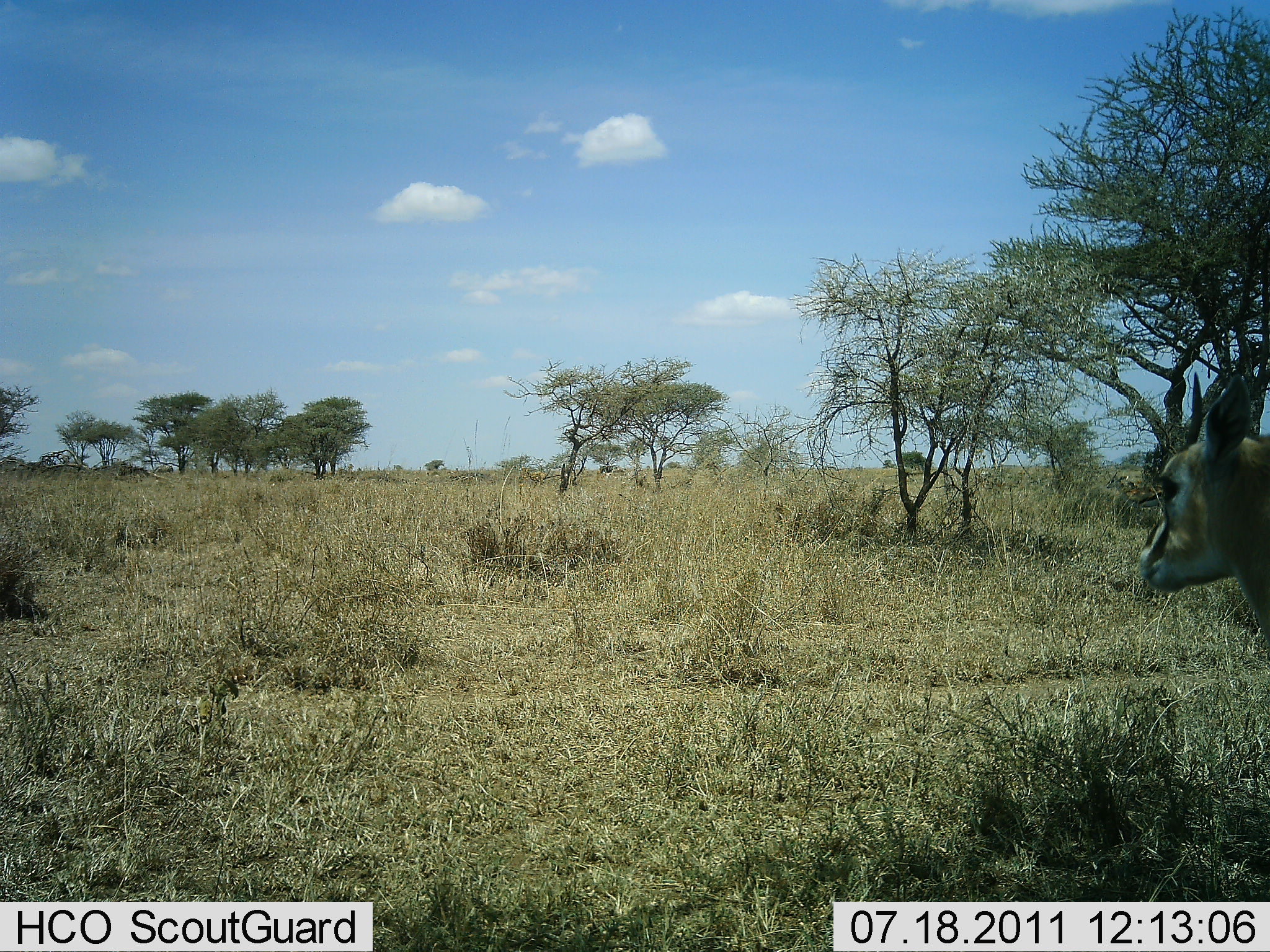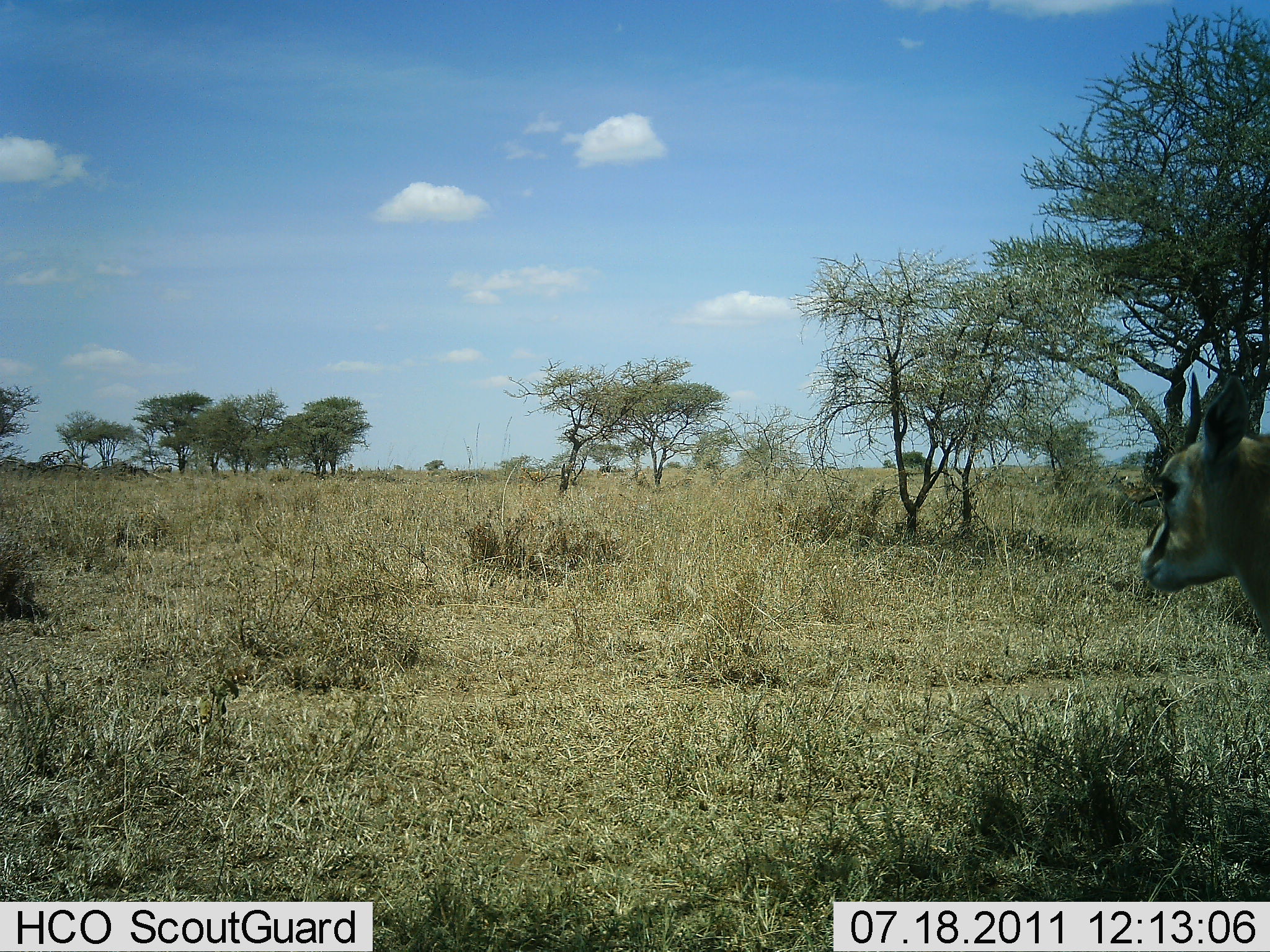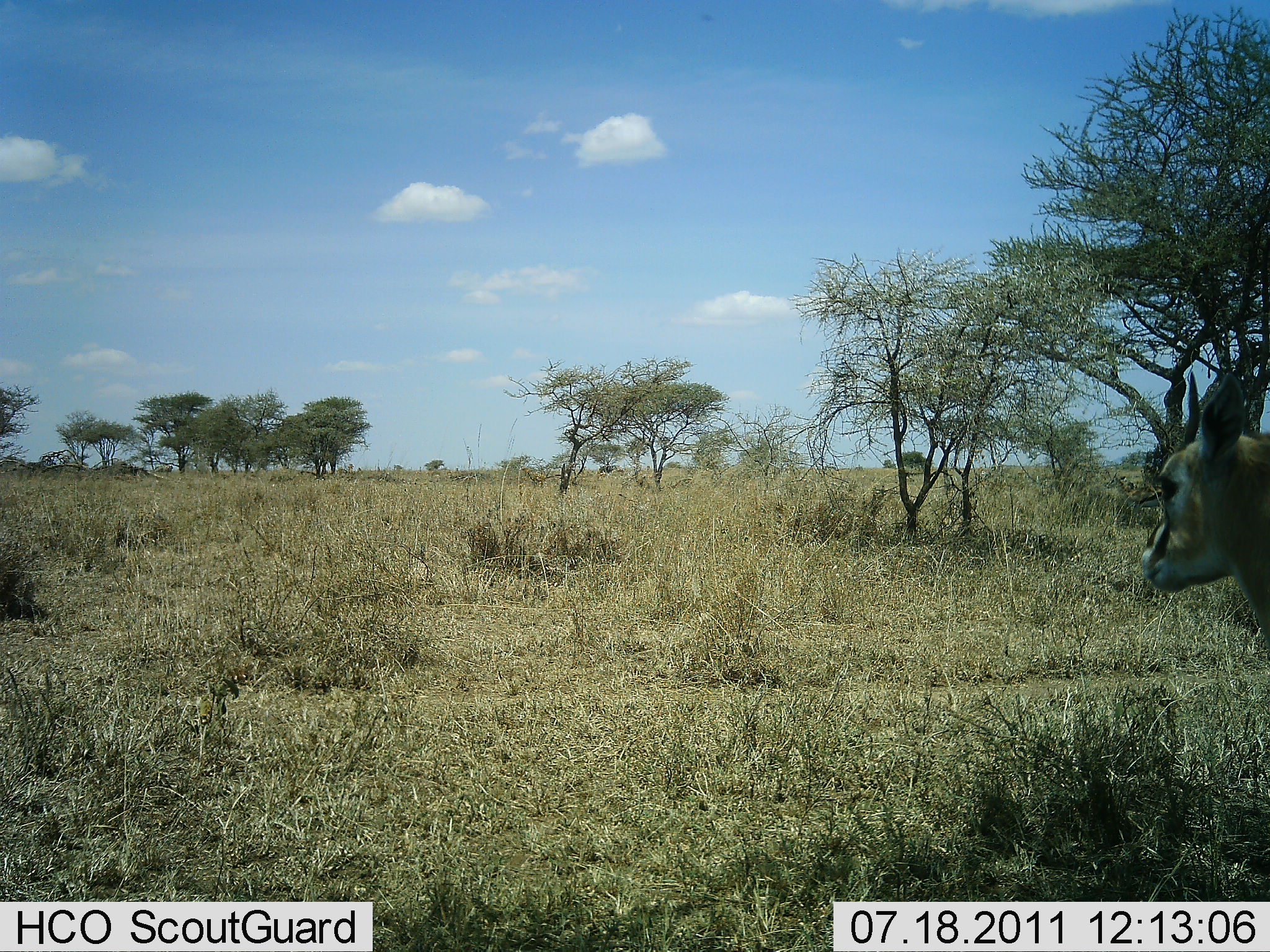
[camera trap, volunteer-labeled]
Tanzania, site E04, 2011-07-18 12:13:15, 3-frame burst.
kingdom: Animalia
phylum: Chordata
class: Mammalia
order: Artiodactyla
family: Bovidae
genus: Eudorcas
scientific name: Eudorcas thomsonii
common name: thomson's gazelle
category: gazellethomsons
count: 1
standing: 92%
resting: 0%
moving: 8%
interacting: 0%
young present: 0%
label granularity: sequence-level